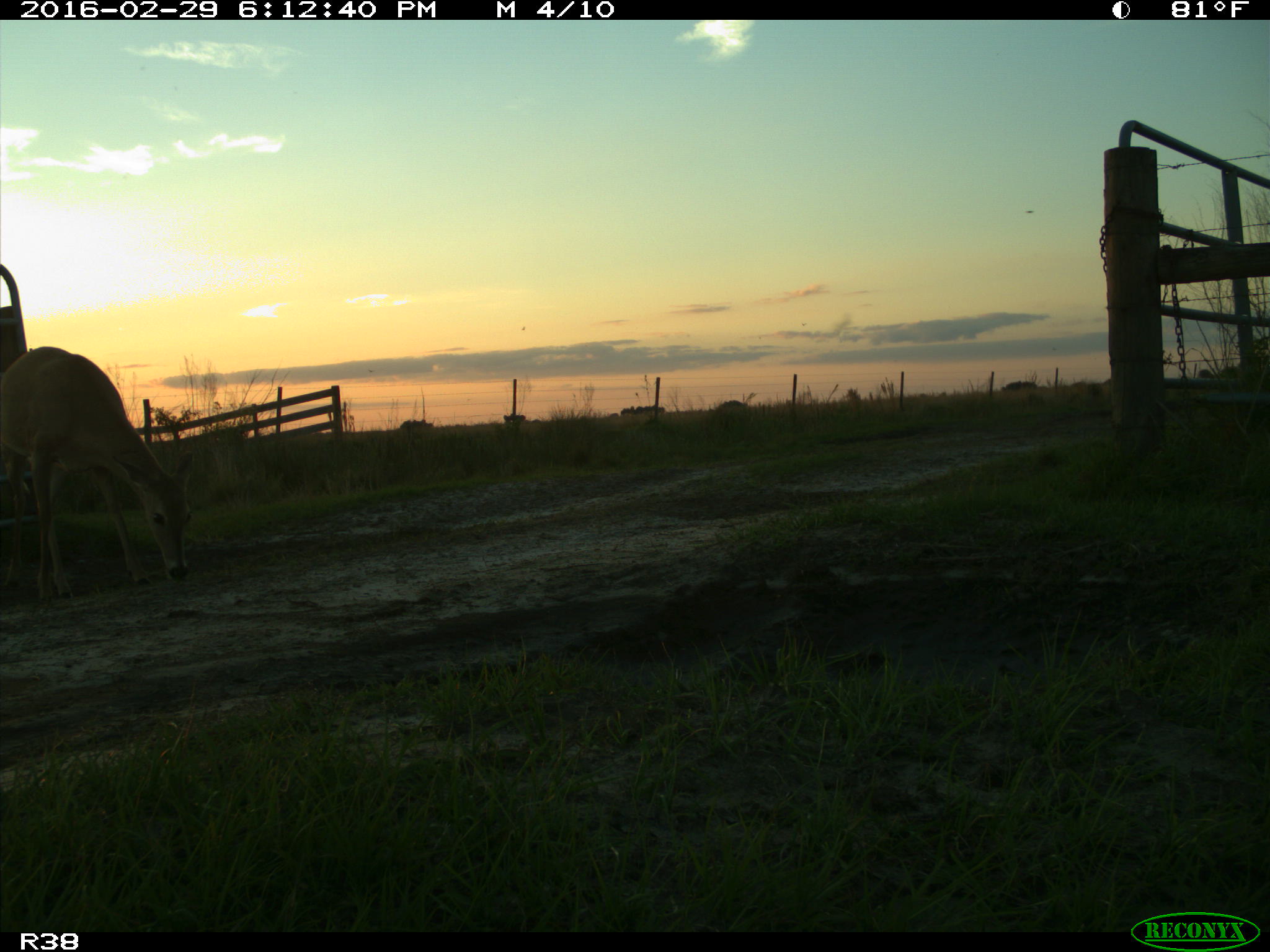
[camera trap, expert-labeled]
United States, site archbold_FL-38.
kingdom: Animalia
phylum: Chordata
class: Mammalia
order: Artiodactyla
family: Cervidae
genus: Odocoileus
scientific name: Odocoileus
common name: deer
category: unidentified deer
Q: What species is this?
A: Unidentified deer (deer) (Odocoileus).